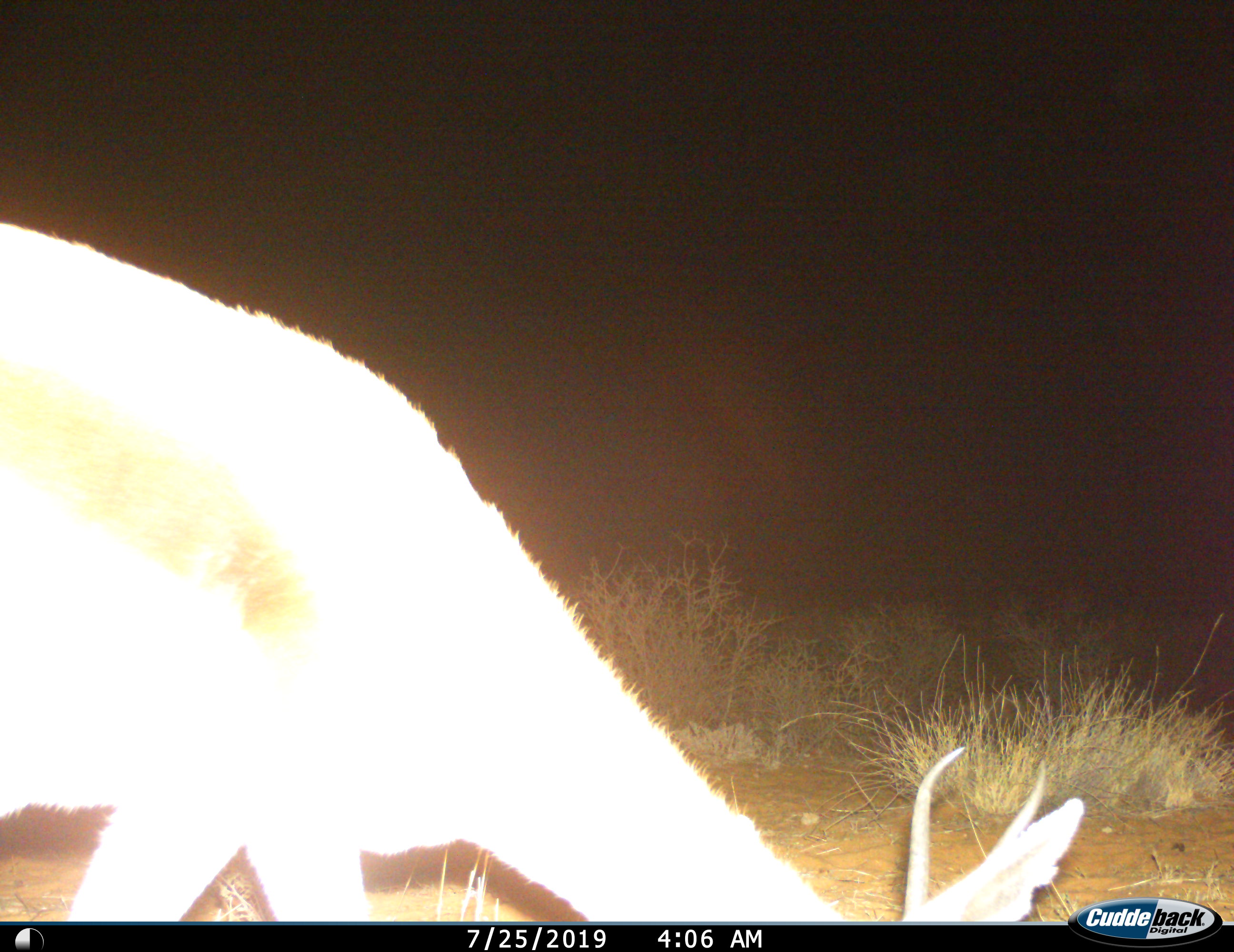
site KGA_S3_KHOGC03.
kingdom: Animalia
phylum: Chordata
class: Mammalia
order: Artiodactyla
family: Bovidae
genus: Antidorcas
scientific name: Antidorcas marsupialis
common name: springbok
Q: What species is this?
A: Springbok (Antidorcas marsupialis).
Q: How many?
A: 1.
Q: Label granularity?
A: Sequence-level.